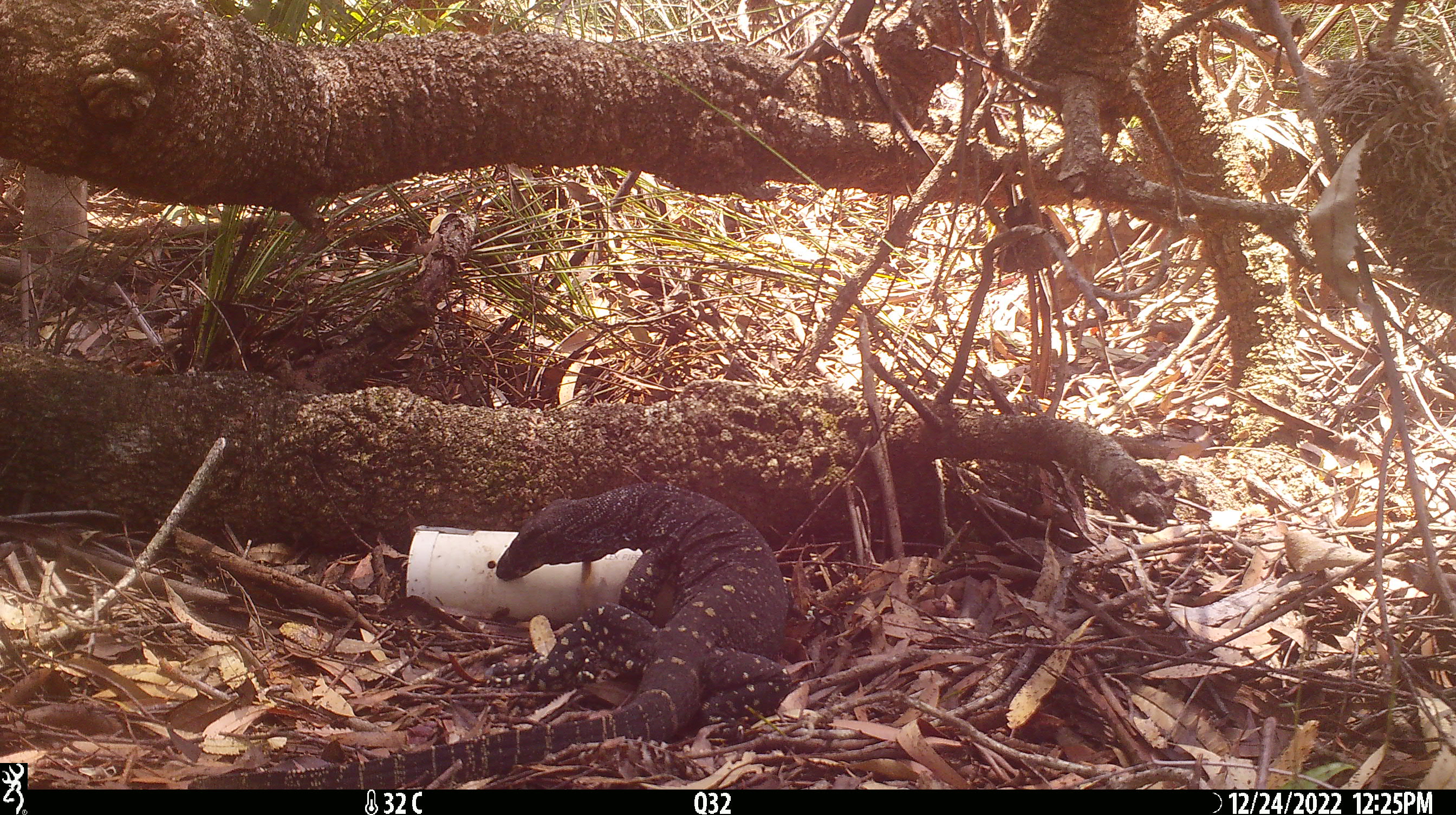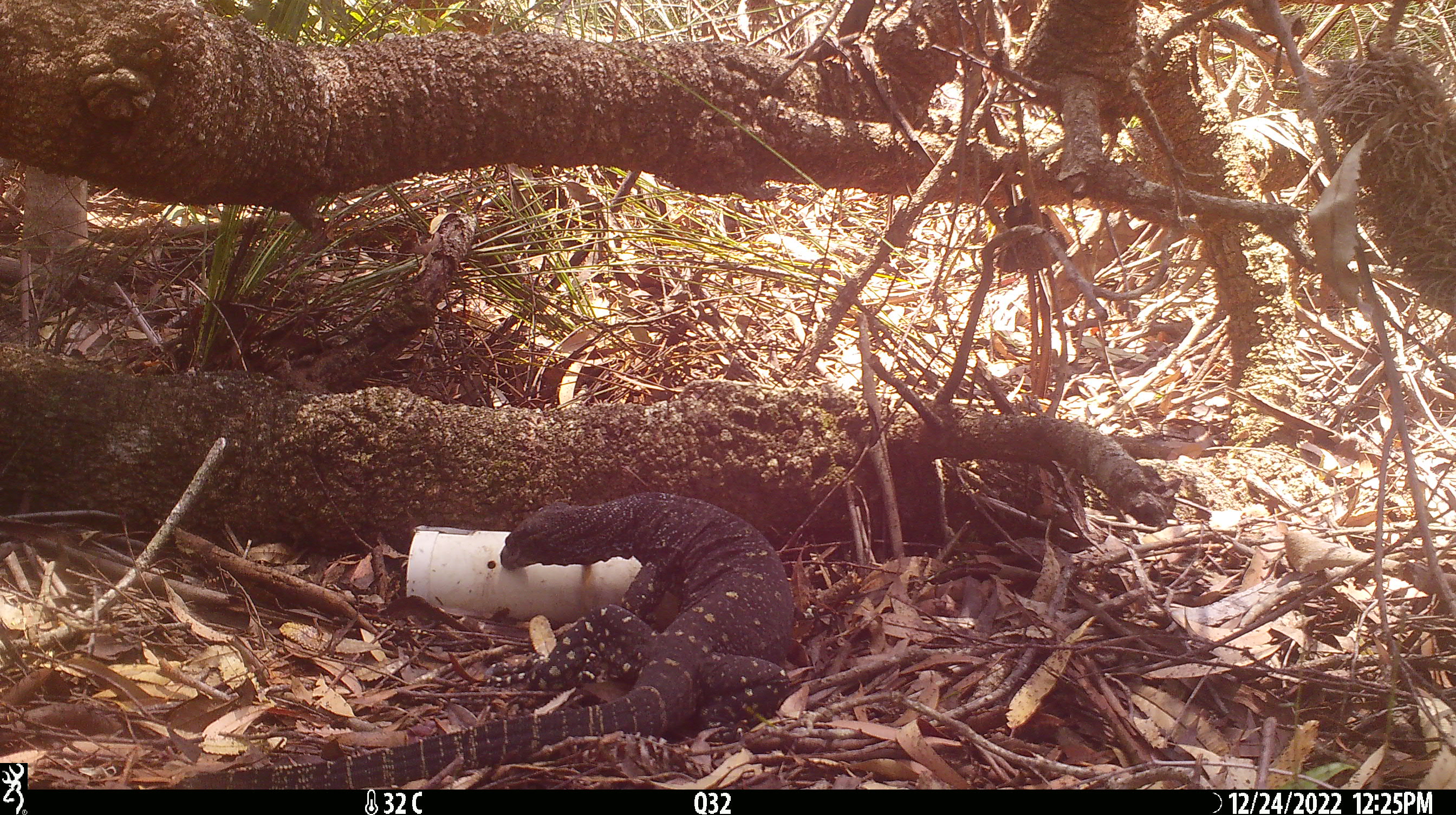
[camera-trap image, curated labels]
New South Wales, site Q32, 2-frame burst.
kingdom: Animalia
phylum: Chordata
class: Reptilia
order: Squamata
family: Varanidae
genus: Varanus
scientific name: Varanus varius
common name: lace monitor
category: goanna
Goanna (lace monitor) (Varanus varius).